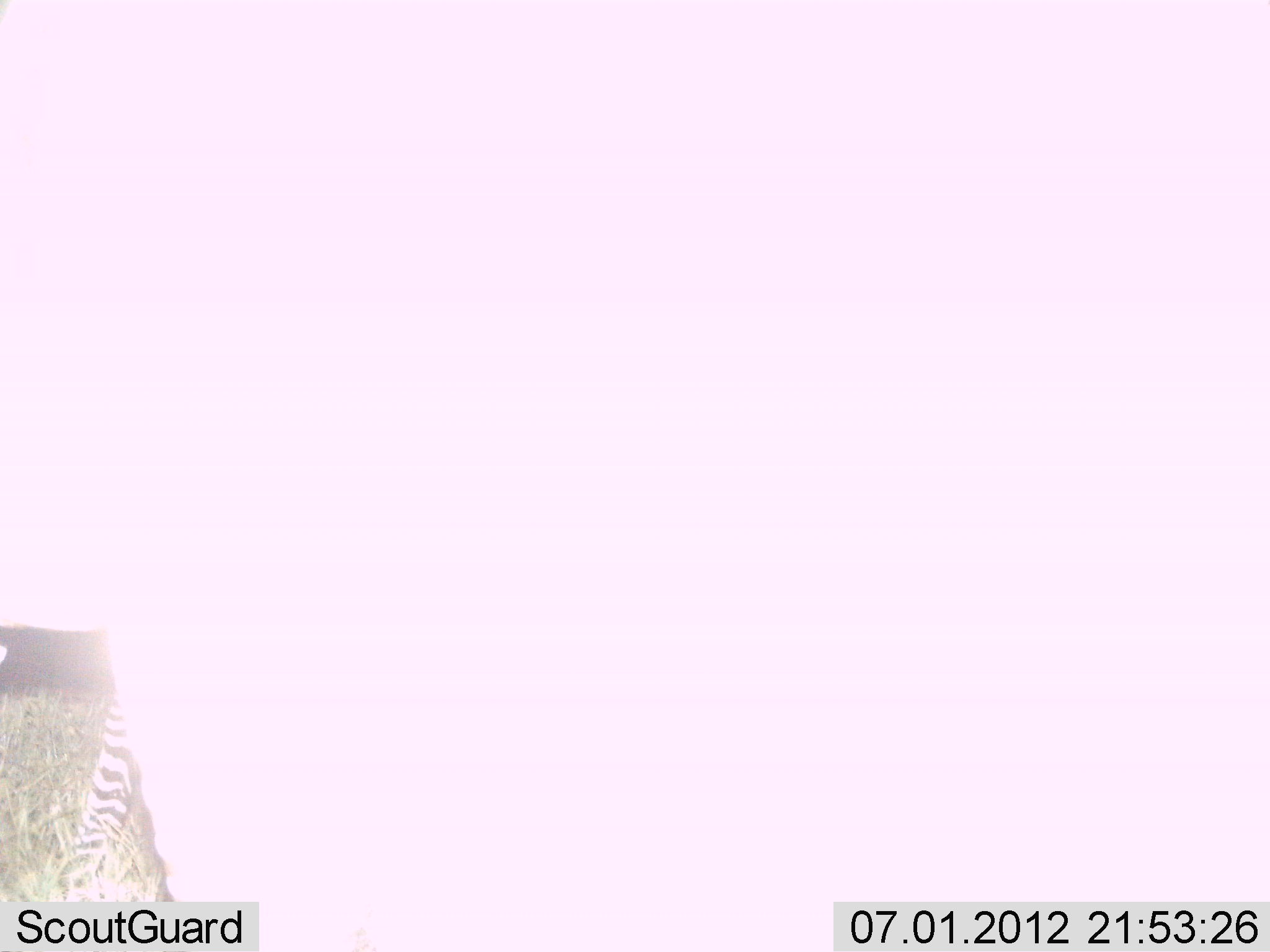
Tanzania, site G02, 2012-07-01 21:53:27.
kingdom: Animalia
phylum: Chordata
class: Mammalia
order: Perissodactyla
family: Equidae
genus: Equus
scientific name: Equus quagga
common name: plains zebra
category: zebra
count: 1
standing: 80%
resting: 0%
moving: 10%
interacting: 0%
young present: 0%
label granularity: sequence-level